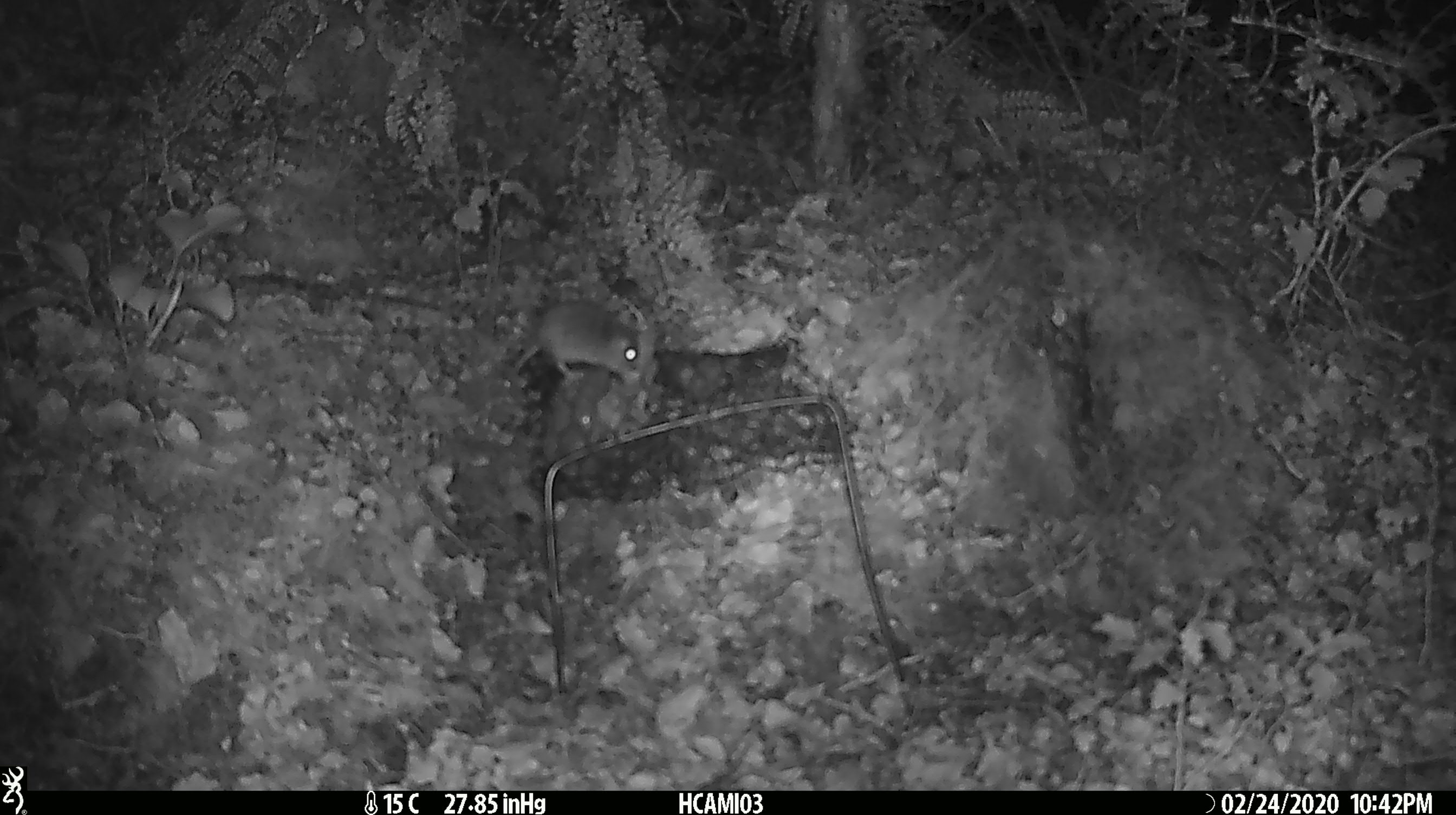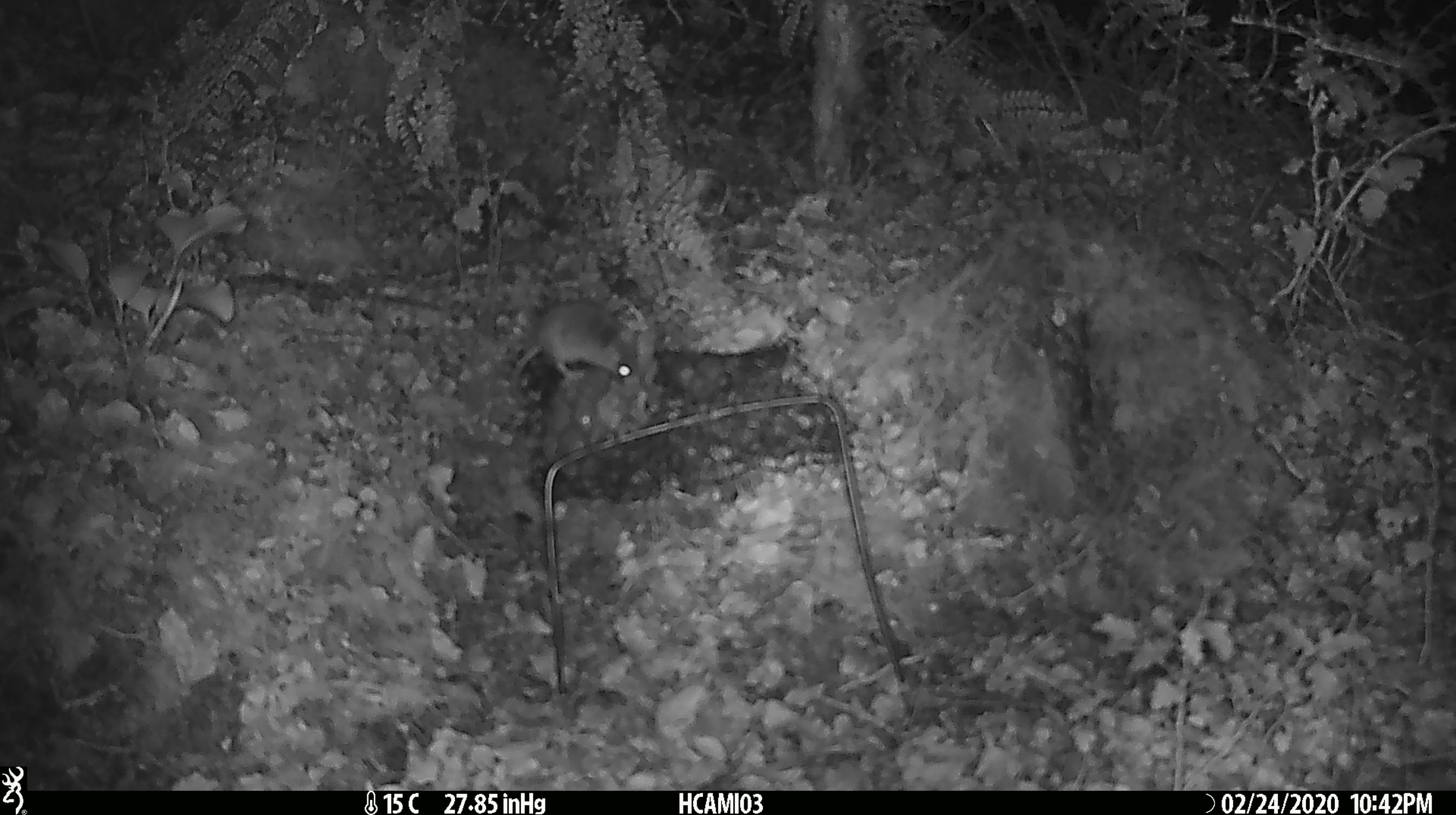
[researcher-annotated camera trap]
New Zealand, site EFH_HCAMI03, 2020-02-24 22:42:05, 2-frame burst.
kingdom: Animalia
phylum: Chordata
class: Mammalia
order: Rodentia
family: Muridae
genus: Mus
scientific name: Mus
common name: mouse